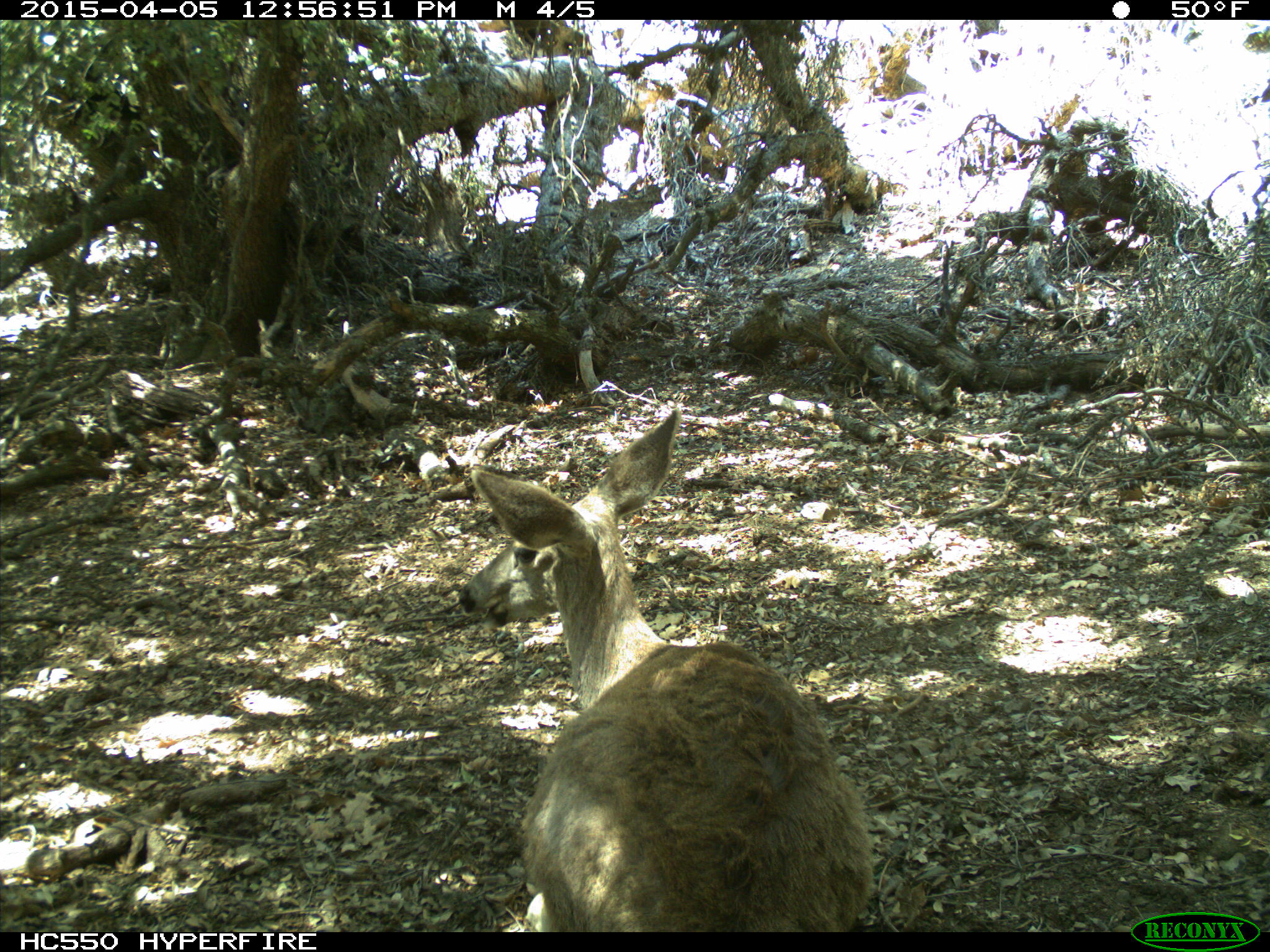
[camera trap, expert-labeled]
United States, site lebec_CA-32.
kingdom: Animalia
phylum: Chordata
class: Mammalia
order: Artiodactyla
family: Cervidae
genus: Odocoileus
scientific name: Odocoileus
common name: deer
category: unidentified deer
Unidentified deer (deer) (Odocoileus).